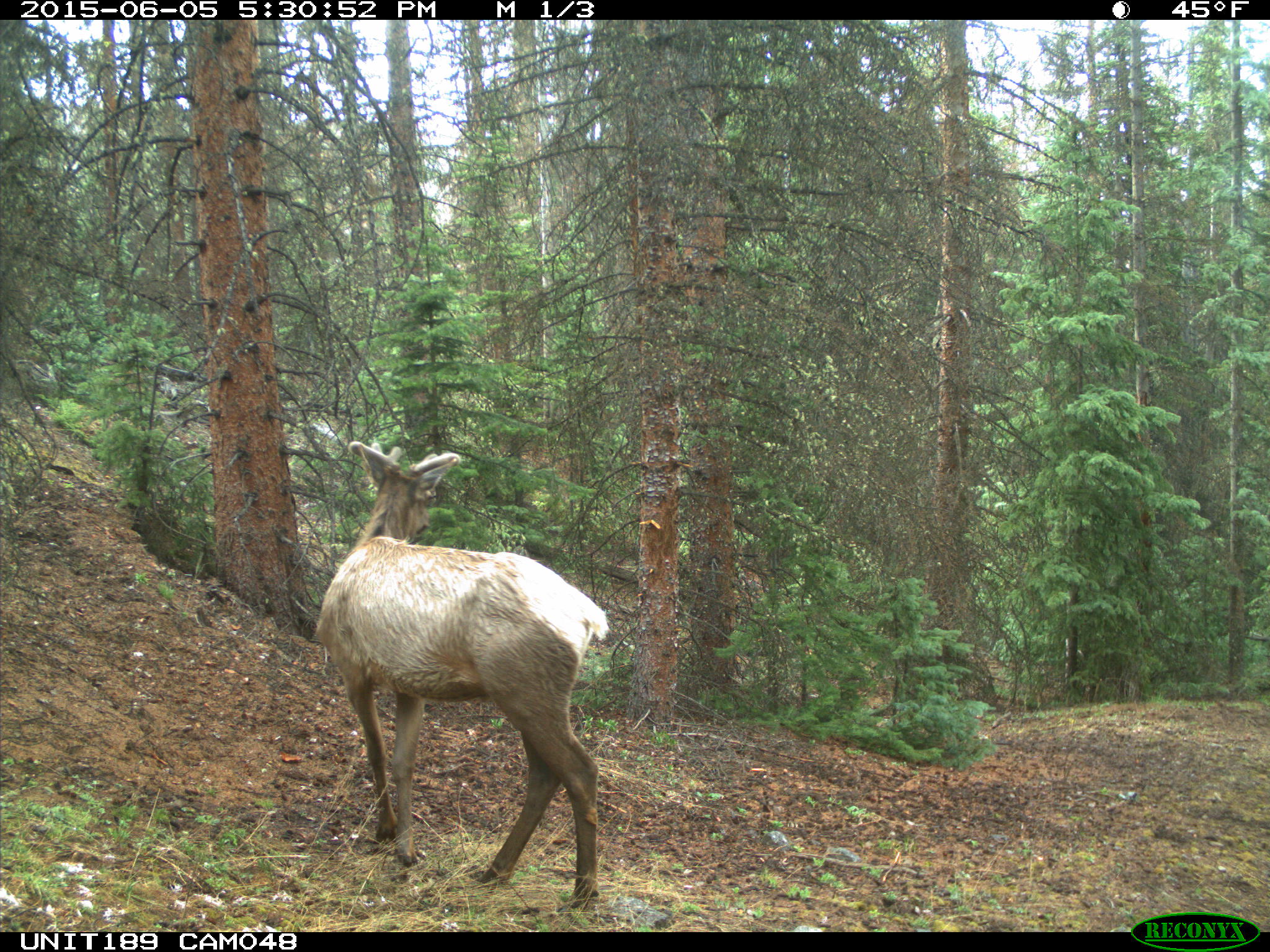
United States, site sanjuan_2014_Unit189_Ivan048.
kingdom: Animalia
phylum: Chordata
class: Mammalia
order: Artiodactyla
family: Cervidae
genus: Cervus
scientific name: Cervus elaphus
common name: red deer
Cervus elaphus (red deer).